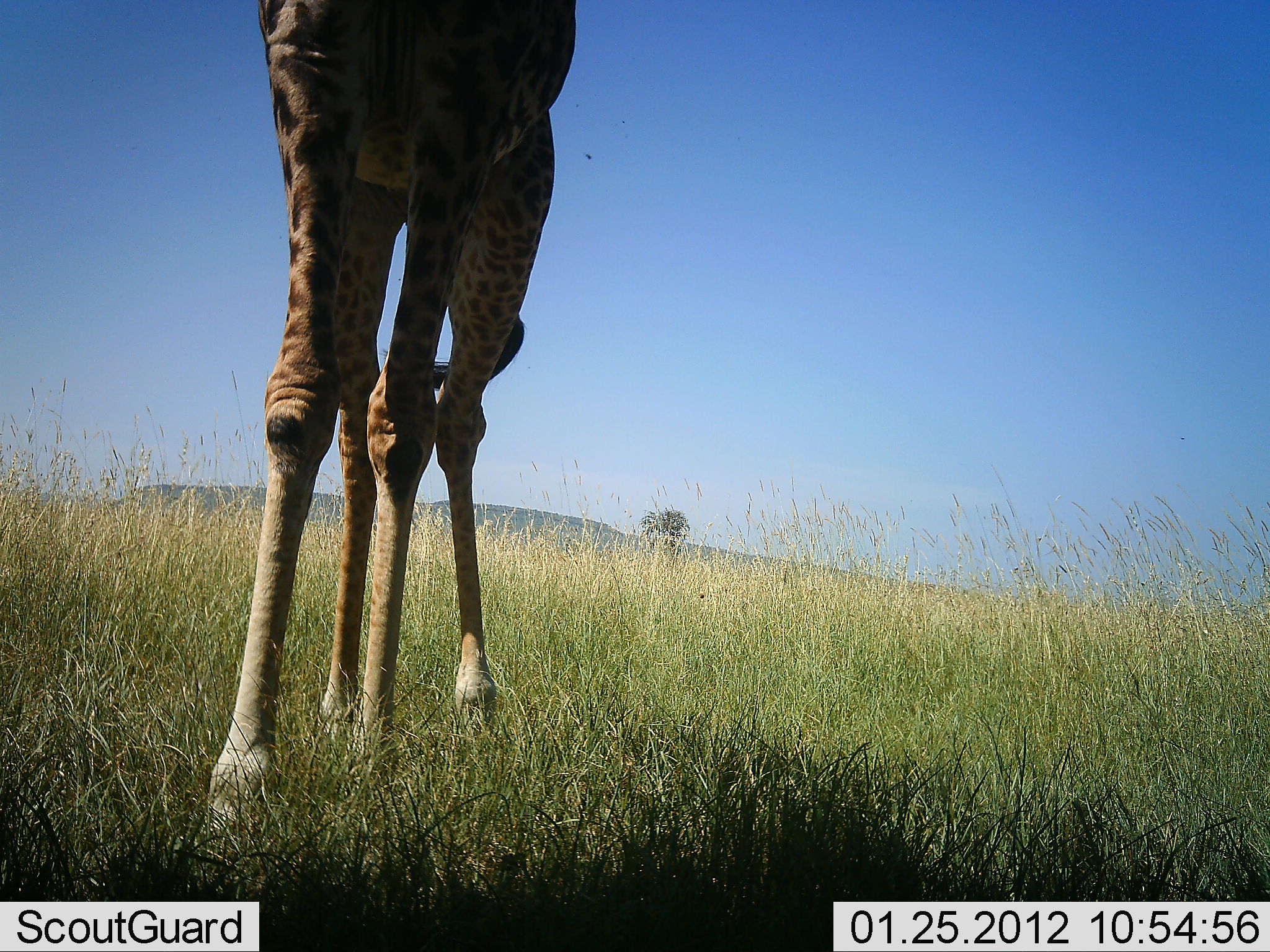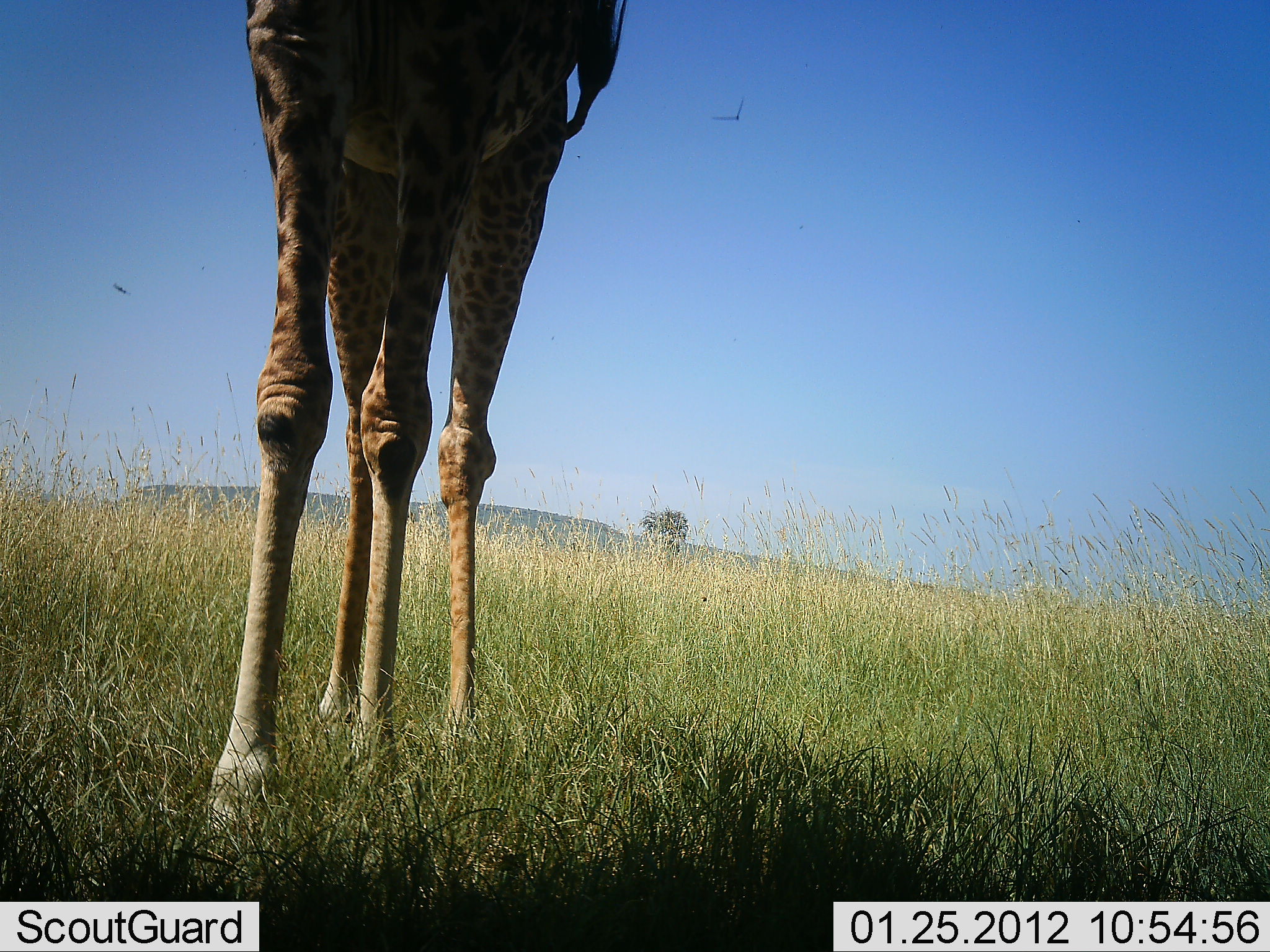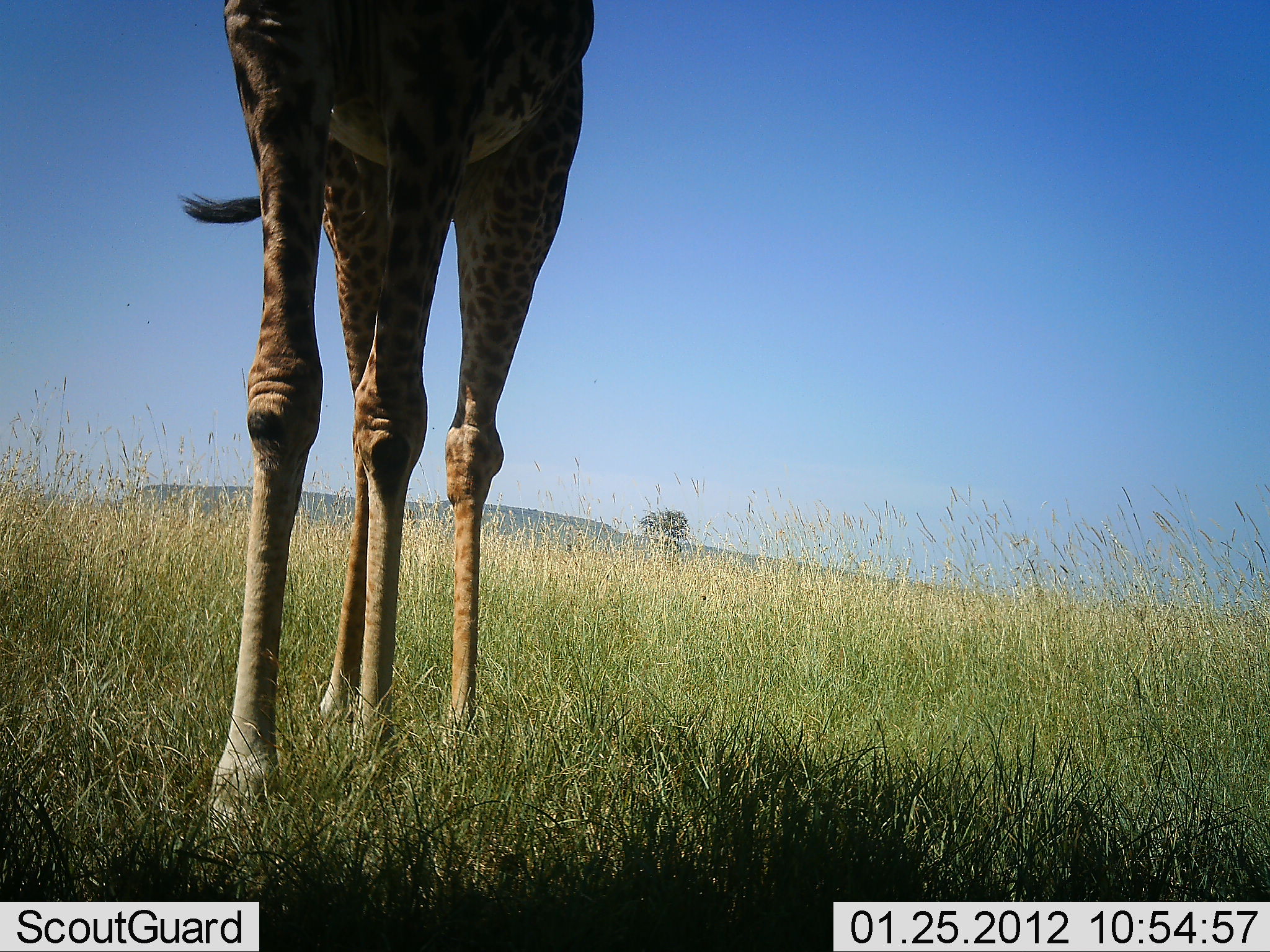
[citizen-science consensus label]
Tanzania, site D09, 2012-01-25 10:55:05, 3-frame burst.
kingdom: Animalia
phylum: Chordata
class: Mammalia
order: Artiodactyla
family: Giraffidae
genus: Giraffa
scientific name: Giraffa camelopardalis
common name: giraffe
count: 1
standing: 95%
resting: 0%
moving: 5%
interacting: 0%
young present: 0%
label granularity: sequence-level